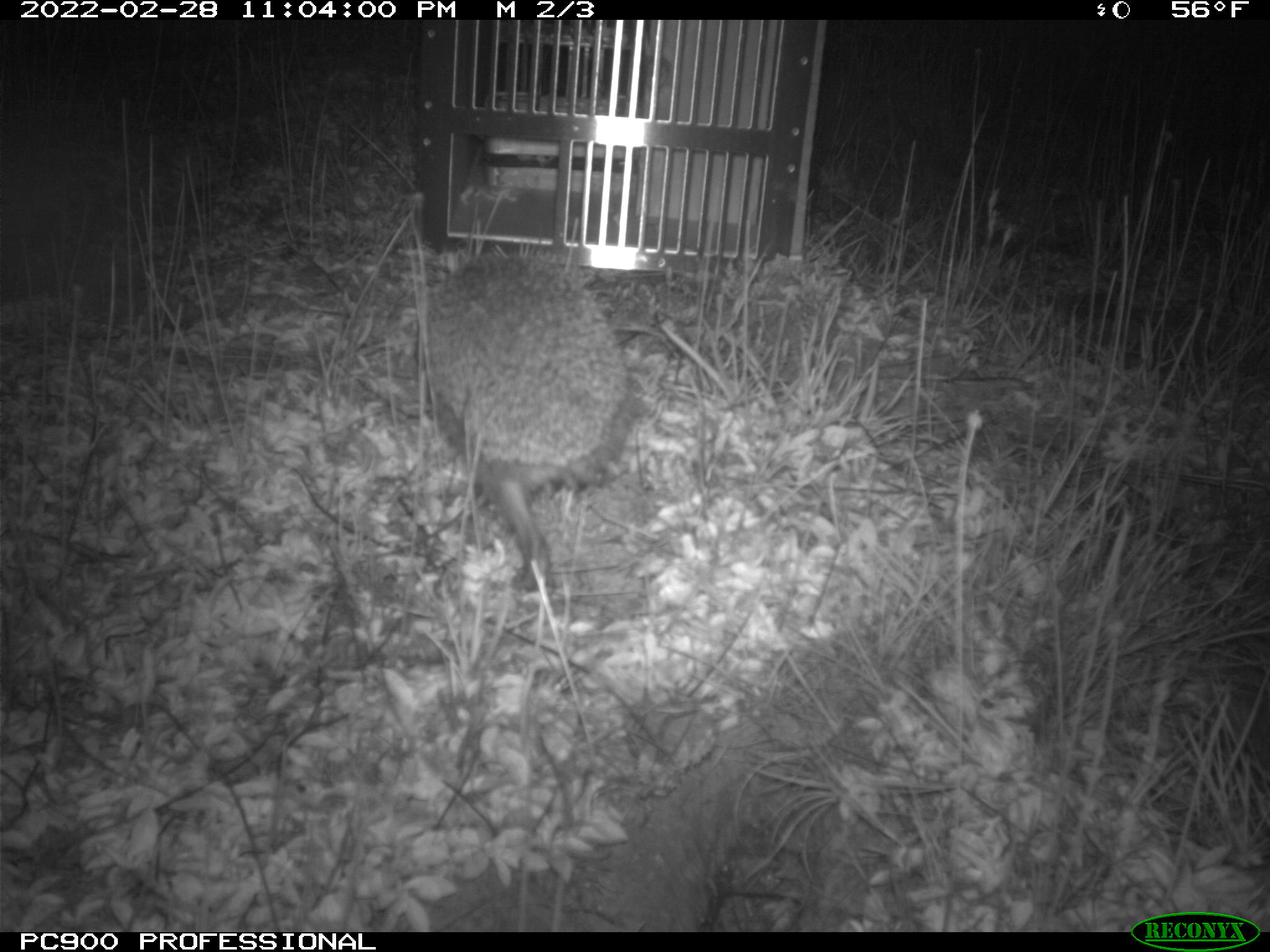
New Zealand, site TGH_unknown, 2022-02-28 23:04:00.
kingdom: Animalia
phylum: Chordata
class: Mammalia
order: Eulipotyphla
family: Erinaceidae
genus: Erinaceus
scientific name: Erinaceus europaeus europaeus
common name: european hedgehog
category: hedgehog